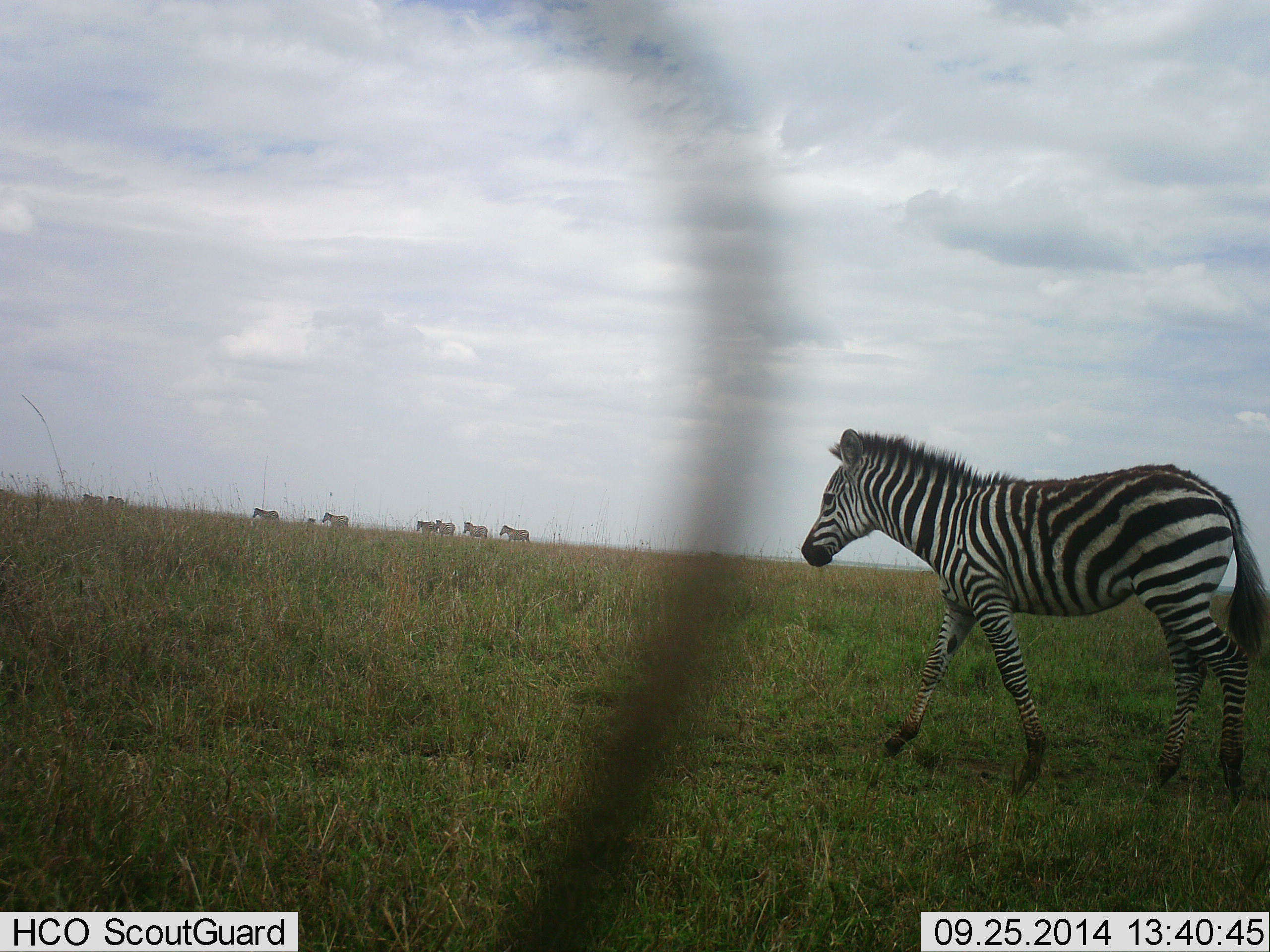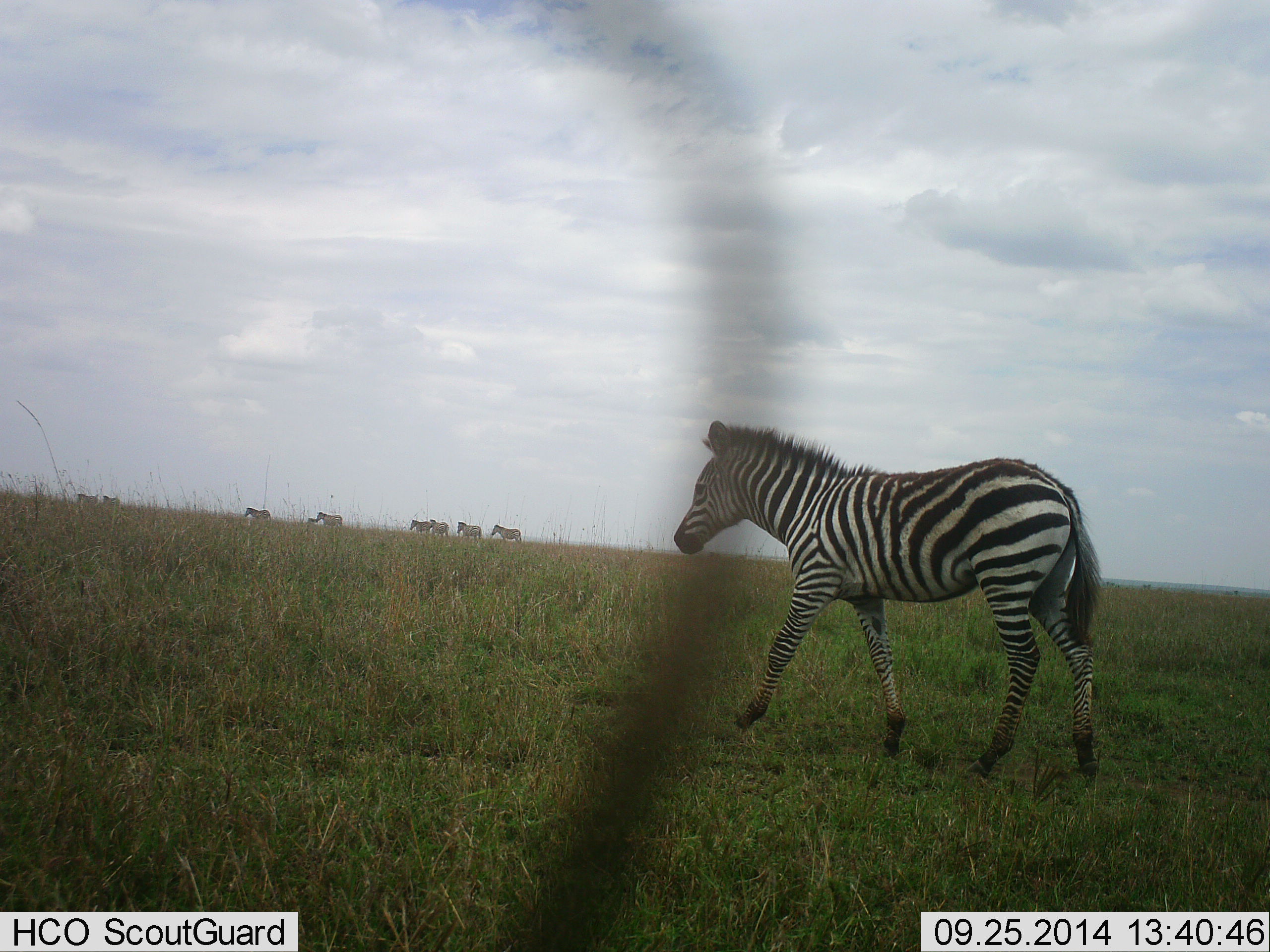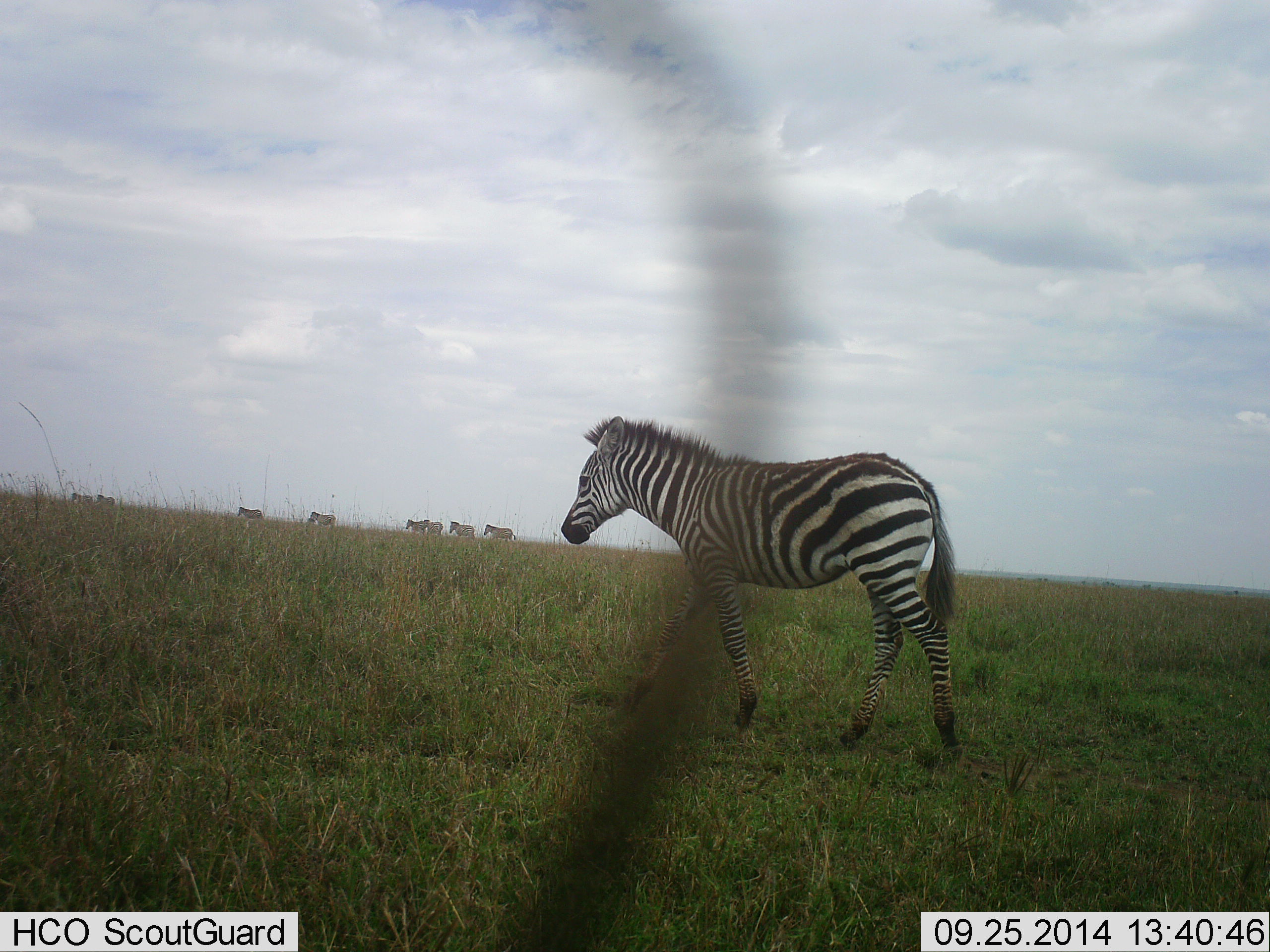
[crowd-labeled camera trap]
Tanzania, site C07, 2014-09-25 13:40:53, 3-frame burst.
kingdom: Animalia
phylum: Chordata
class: Mammalia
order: Perissodactyla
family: Equidae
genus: Equus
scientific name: Equus quagga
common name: plains zebra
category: zebra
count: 9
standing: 0%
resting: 0%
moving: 100%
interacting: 0%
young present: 20%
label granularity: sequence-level